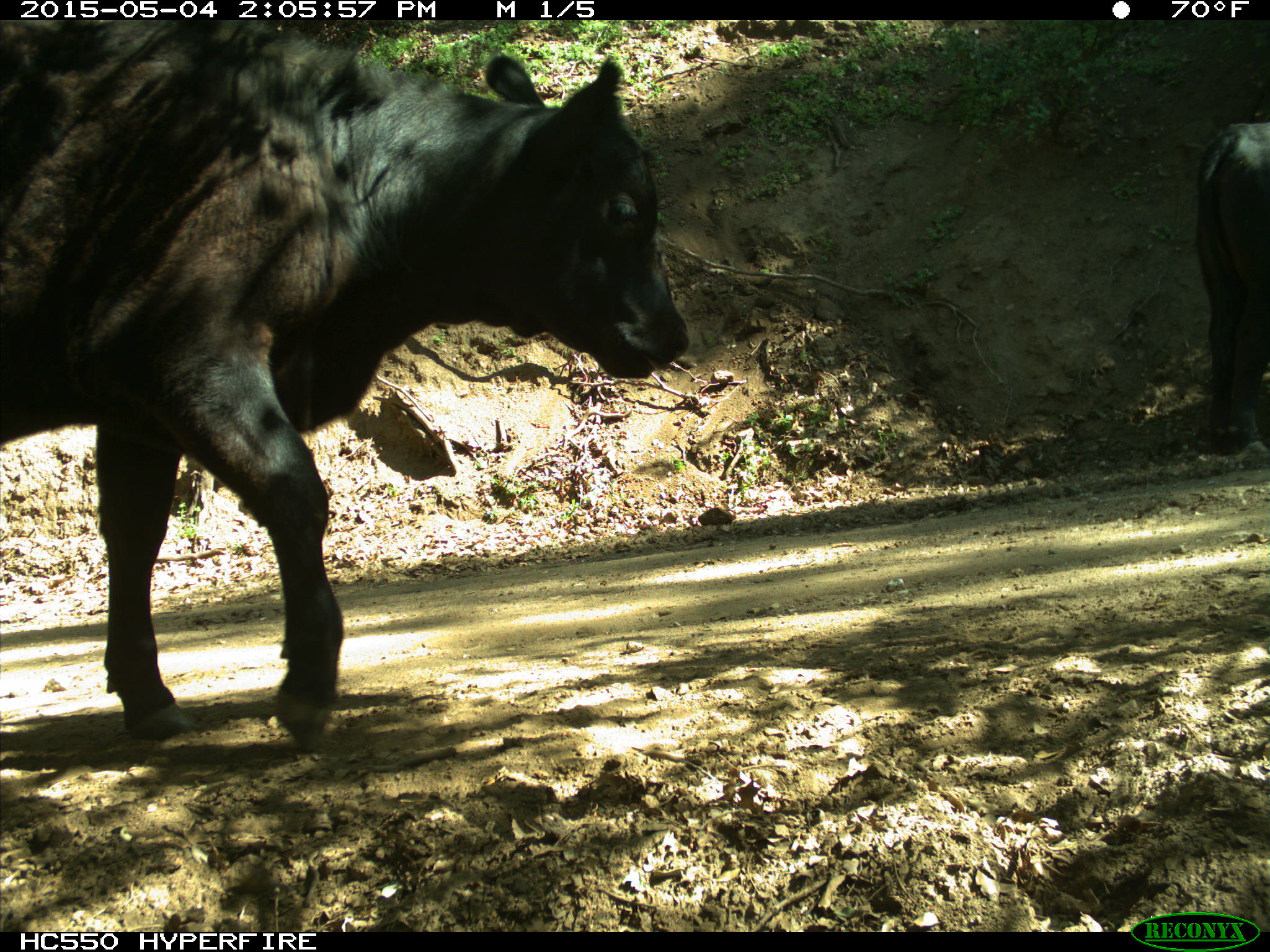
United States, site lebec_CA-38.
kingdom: Animalia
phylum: Chordata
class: Mammalia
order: Artiodactyla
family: Bovidae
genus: Bos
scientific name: Bos taurus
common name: domestic cow